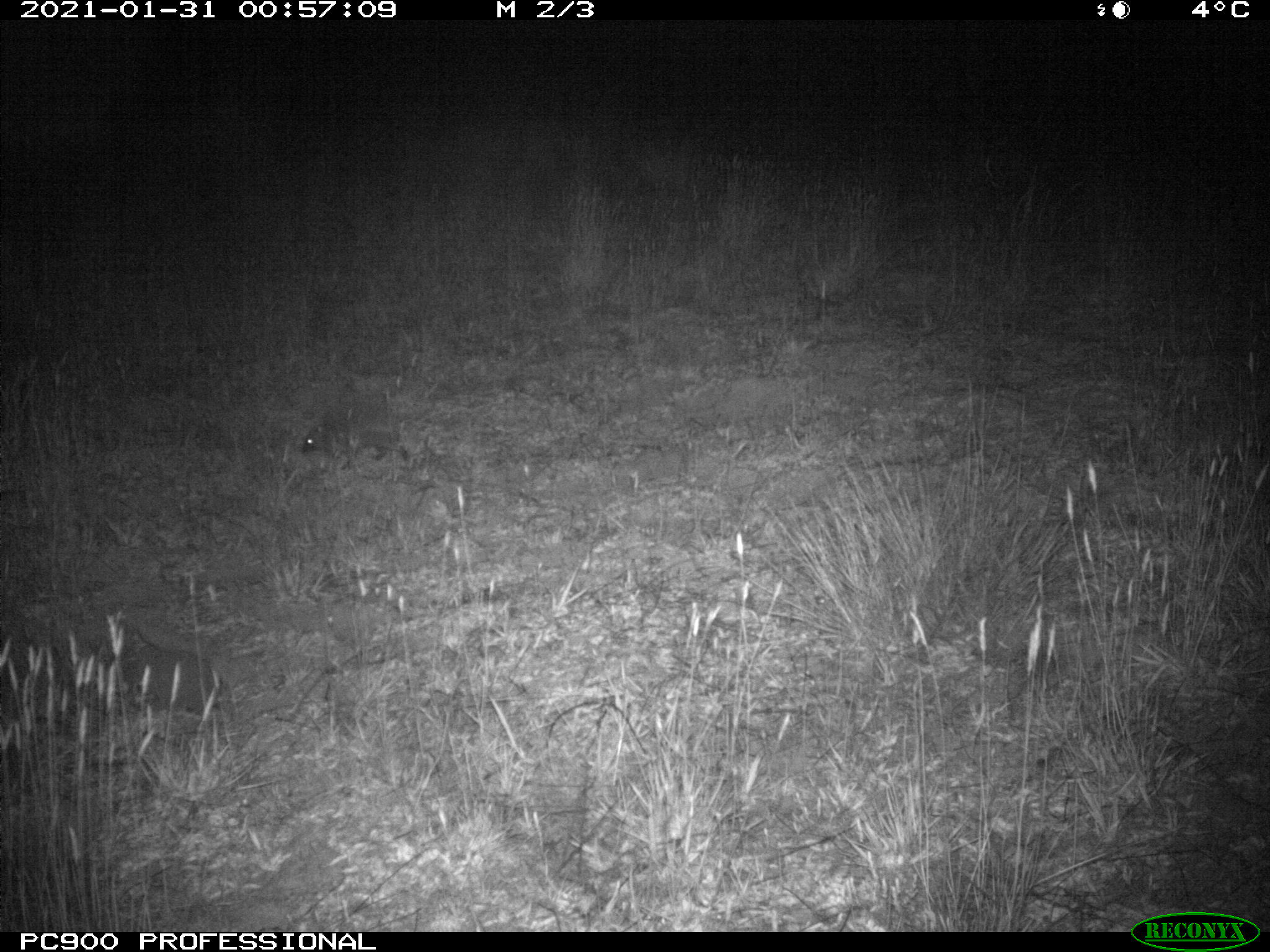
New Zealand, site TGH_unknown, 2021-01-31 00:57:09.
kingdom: Animalia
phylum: Chordata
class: Mammalia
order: Eulipotyphla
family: Erinaceidae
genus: Erinaceus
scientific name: Erinaceus europaeus europaeus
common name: european hedgehog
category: hedgehog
Hedgehog (european hedgehog) (Erinaceus europaeus europaeus).